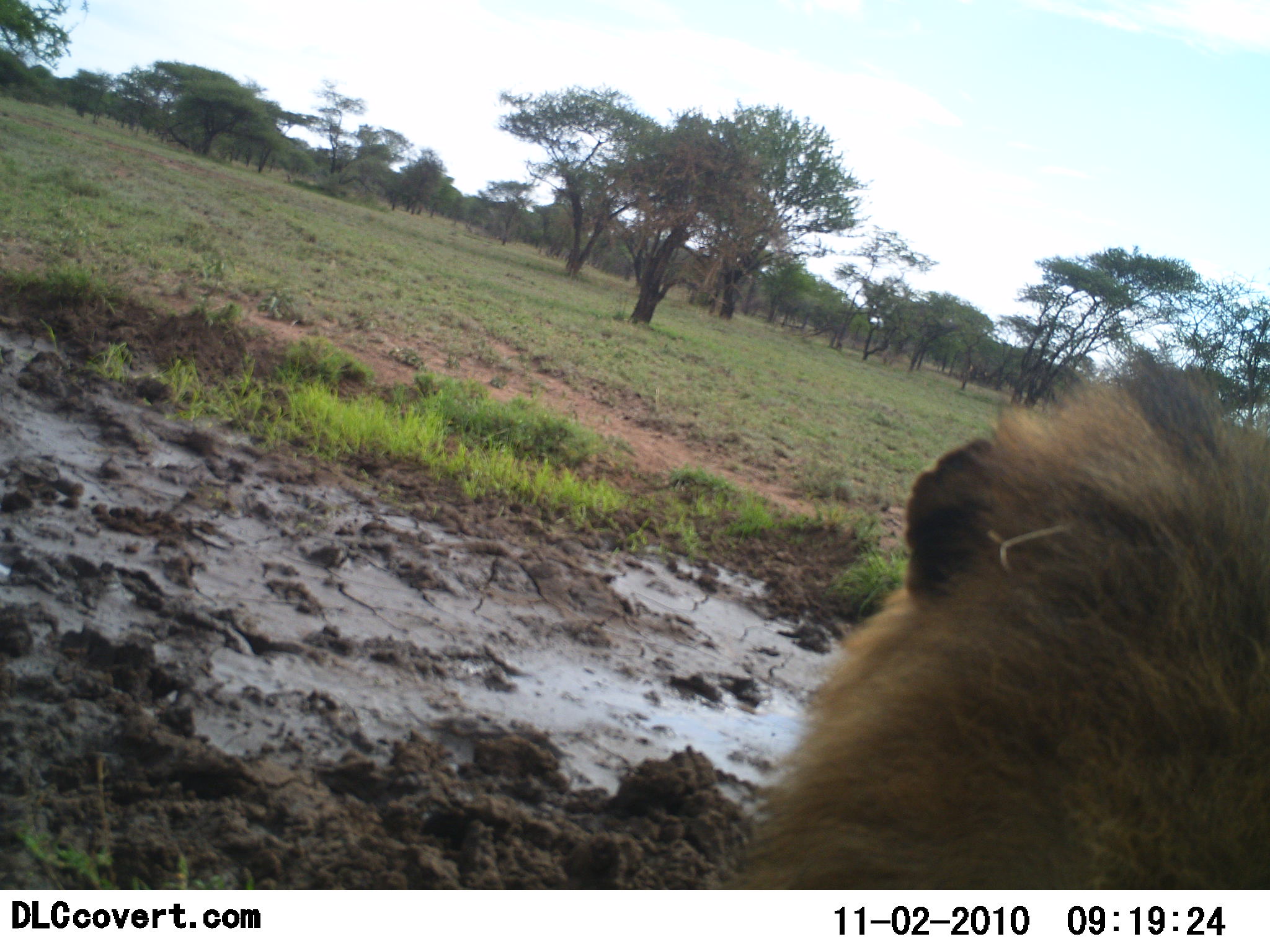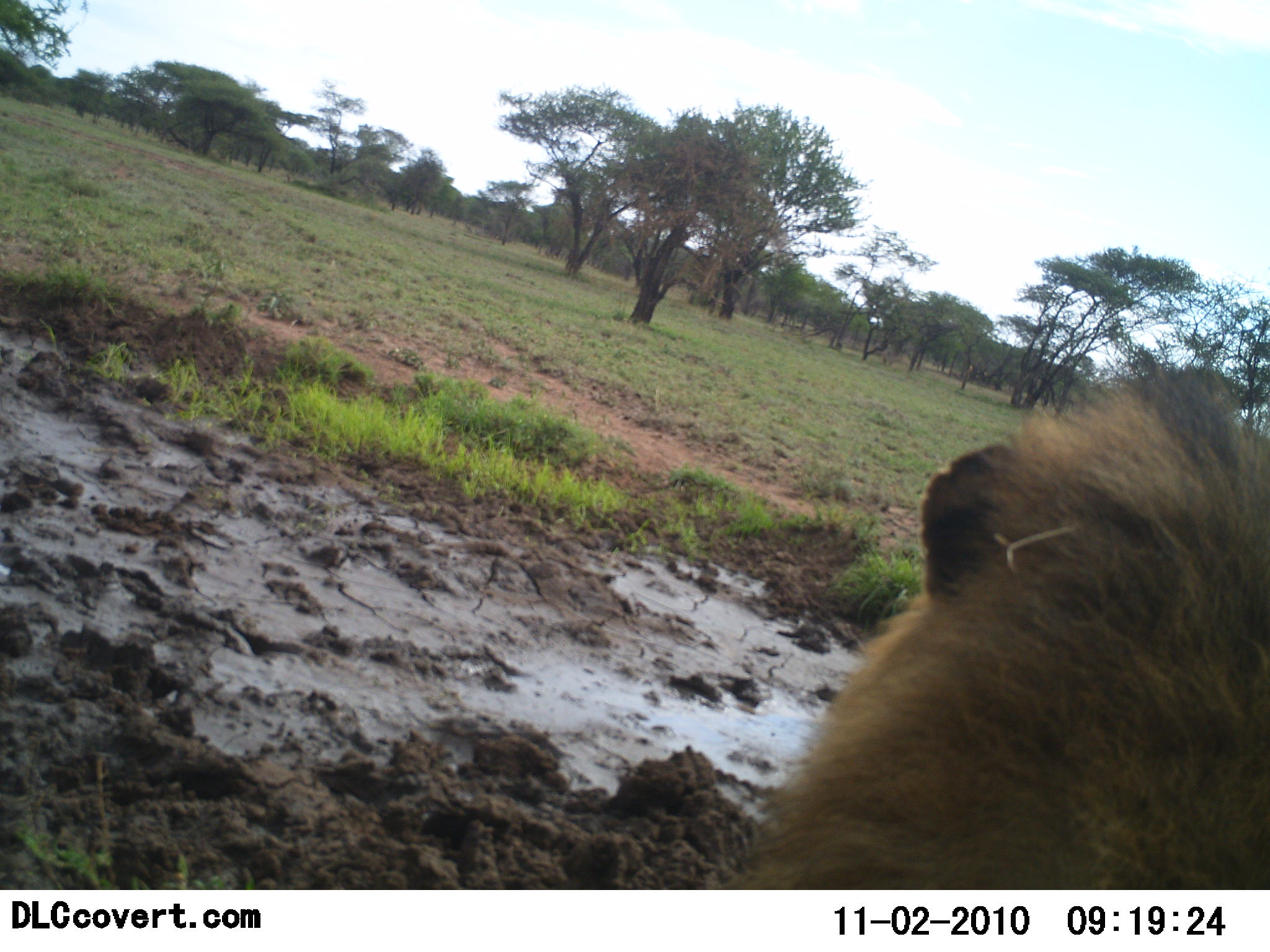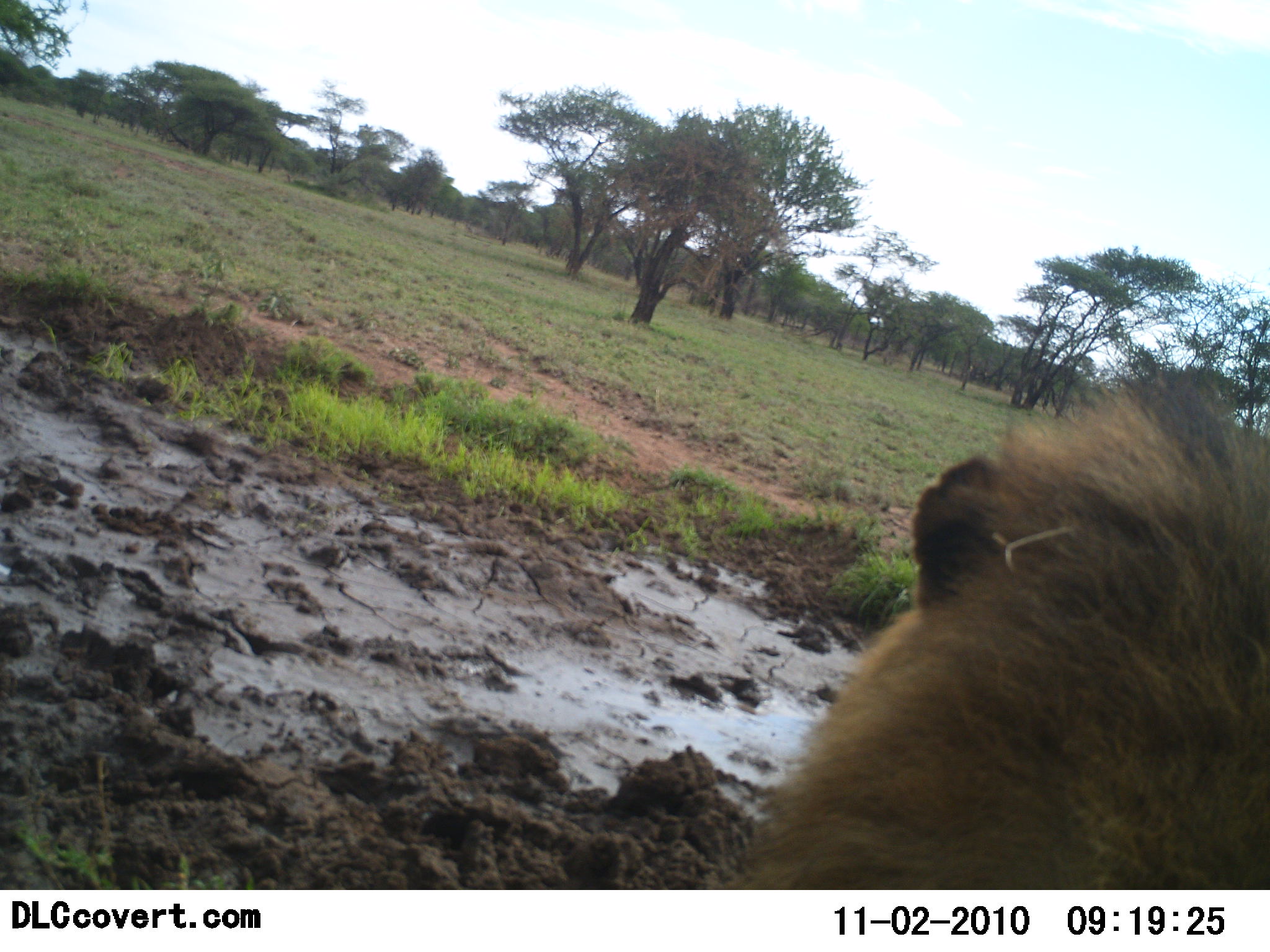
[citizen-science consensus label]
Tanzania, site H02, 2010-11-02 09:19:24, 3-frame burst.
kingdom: Animalia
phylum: Chordata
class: Mammalia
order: Carnivora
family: Felidae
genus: Panthera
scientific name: Panthera leo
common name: lion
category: lionmale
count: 1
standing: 25%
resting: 75%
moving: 0%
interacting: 0%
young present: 0%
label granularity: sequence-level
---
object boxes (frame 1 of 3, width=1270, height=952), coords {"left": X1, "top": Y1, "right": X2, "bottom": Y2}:
animal: {"left": 729, "top": 354, "right": 1270, "bottom": 889}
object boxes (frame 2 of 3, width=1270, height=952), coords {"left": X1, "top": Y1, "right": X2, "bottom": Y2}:
animal: {"left": 721, "top": 376, "right": 1270, "bottom": 888}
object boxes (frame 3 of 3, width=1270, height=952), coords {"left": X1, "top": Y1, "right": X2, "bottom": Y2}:
animal: {"left": 743, "top": 366, "right": 1270, "bottom": 891}